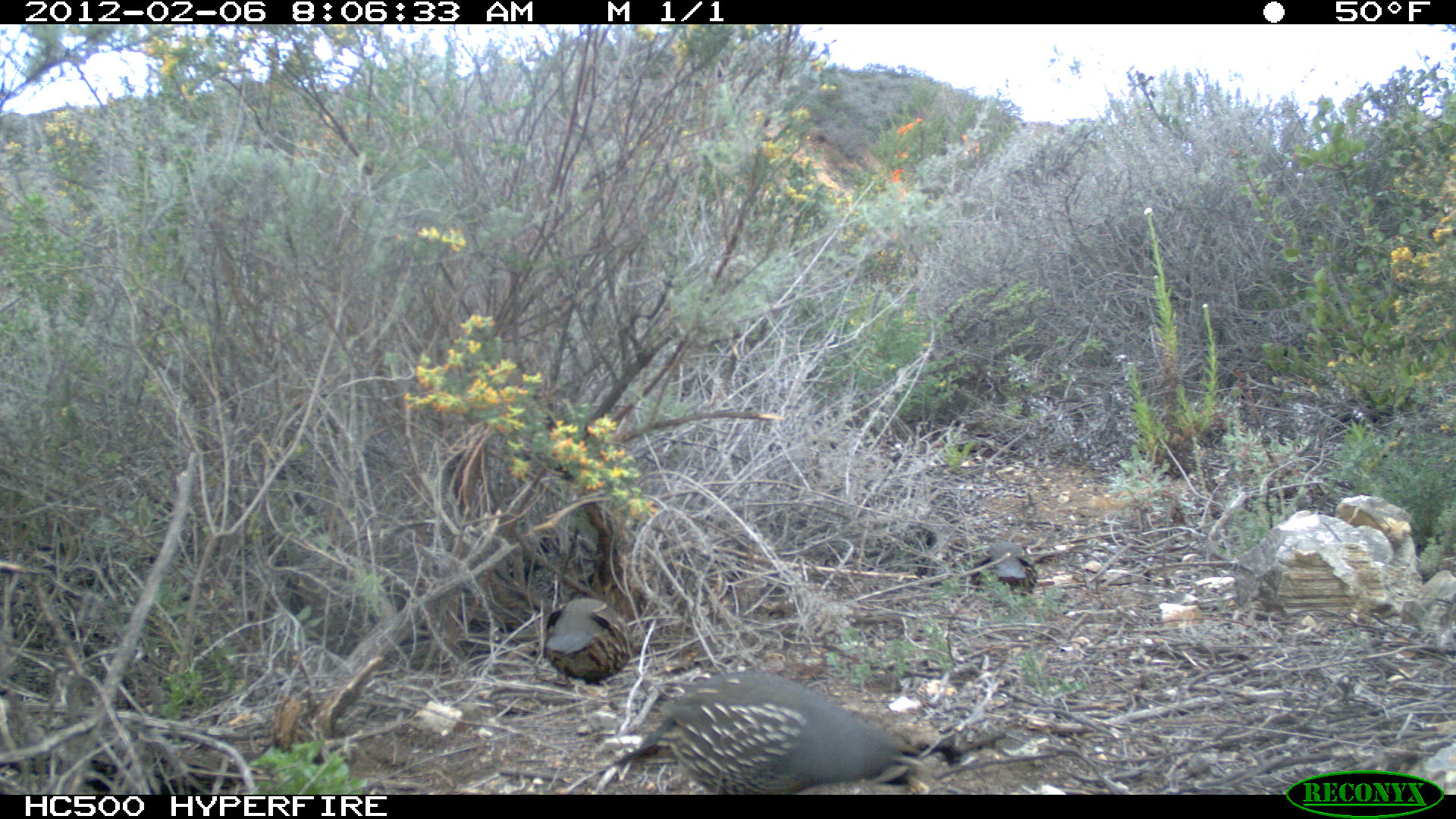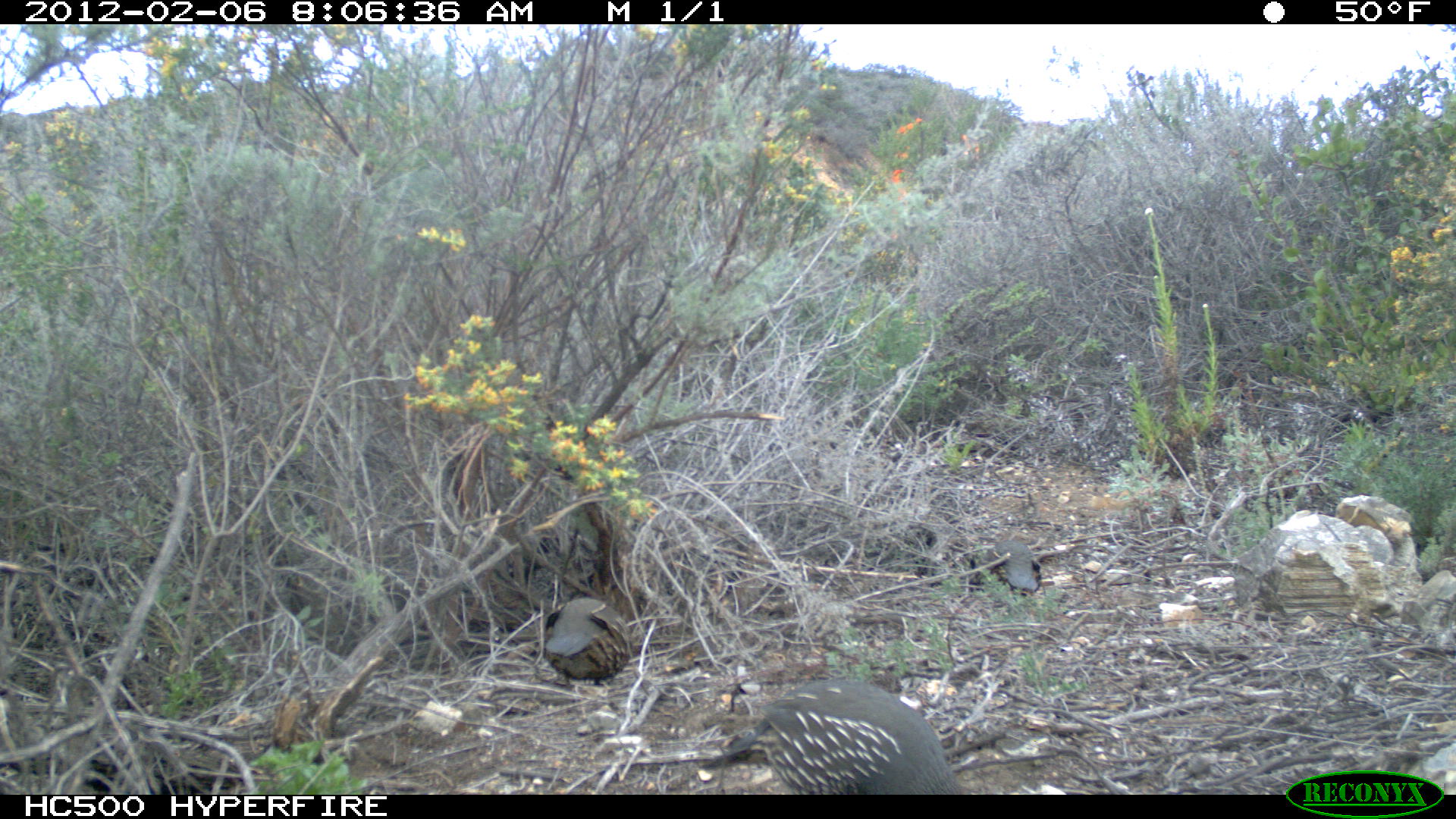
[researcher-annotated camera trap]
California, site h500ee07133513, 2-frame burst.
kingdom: Animalia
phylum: Chordata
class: Aves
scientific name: Aves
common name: bird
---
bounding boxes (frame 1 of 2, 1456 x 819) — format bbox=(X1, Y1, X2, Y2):
bird: bbox=(612, 668, 965, 792); bbox=(545, 591, 632, 681); bbox=(973, 554, 1037, 595)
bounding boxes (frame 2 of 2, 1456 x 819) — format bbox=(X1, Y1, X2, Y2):
bird: bbox=(712, 679, 962, 792); bbox=(543, 598, 632, 686); bbox=(969, 538, 1041, 591)